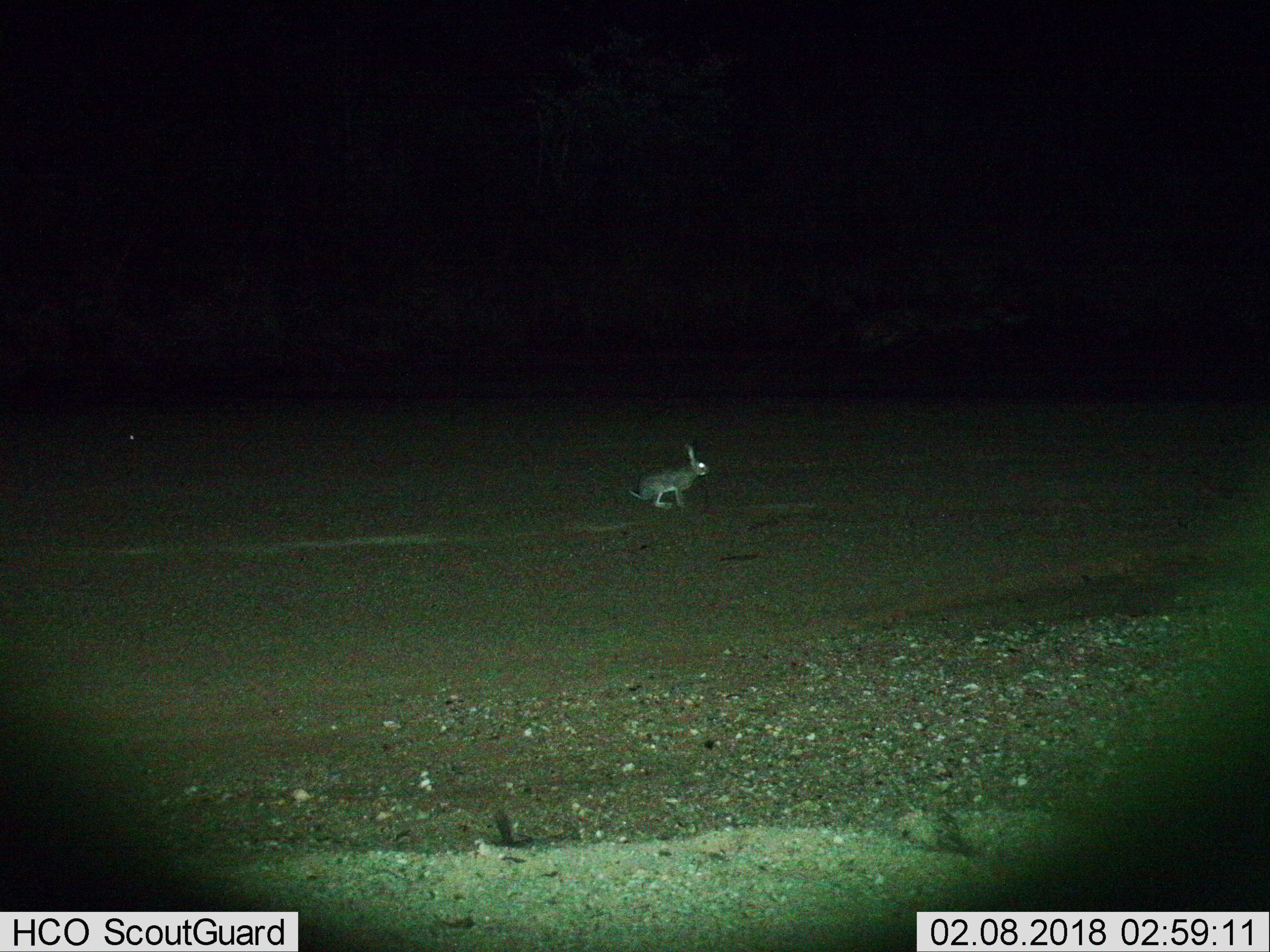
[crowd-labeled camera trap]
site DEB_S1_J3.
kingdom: Animalia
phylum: Chordata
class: Mammalia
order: Lagomorpha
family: Leporidae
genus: Lepus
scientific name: Lepus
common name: hare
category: hareunknown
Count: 1.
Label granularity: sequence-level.